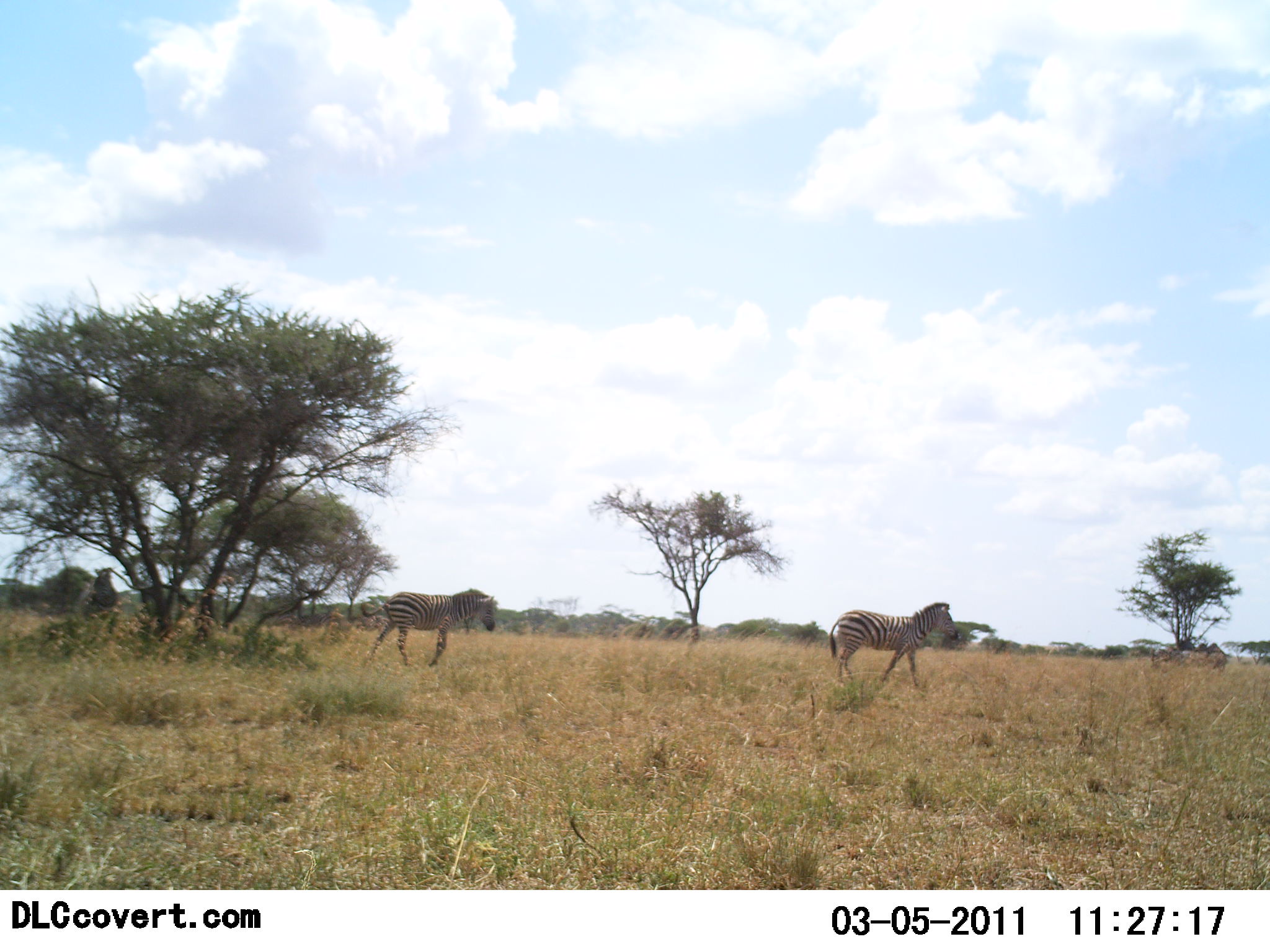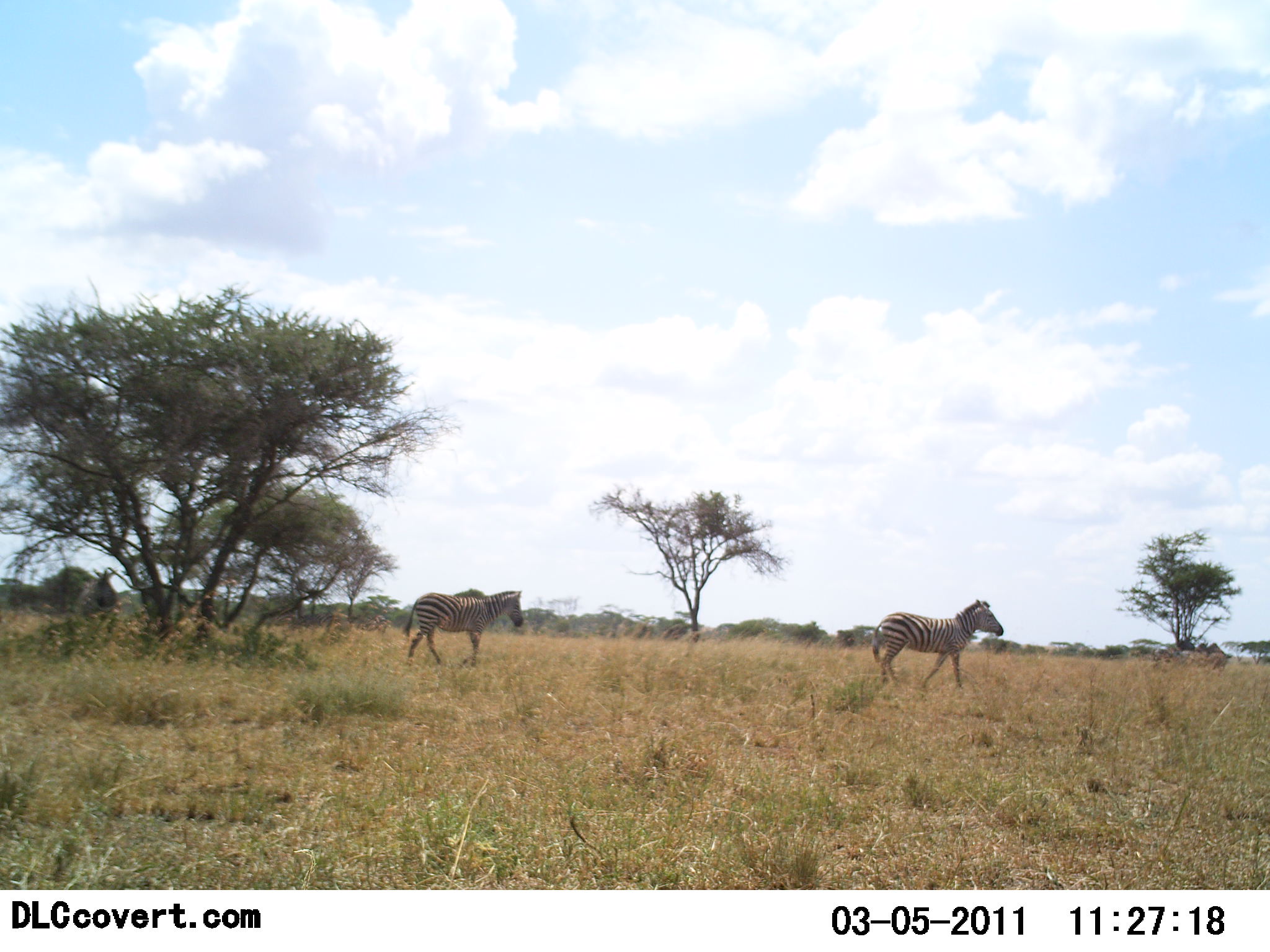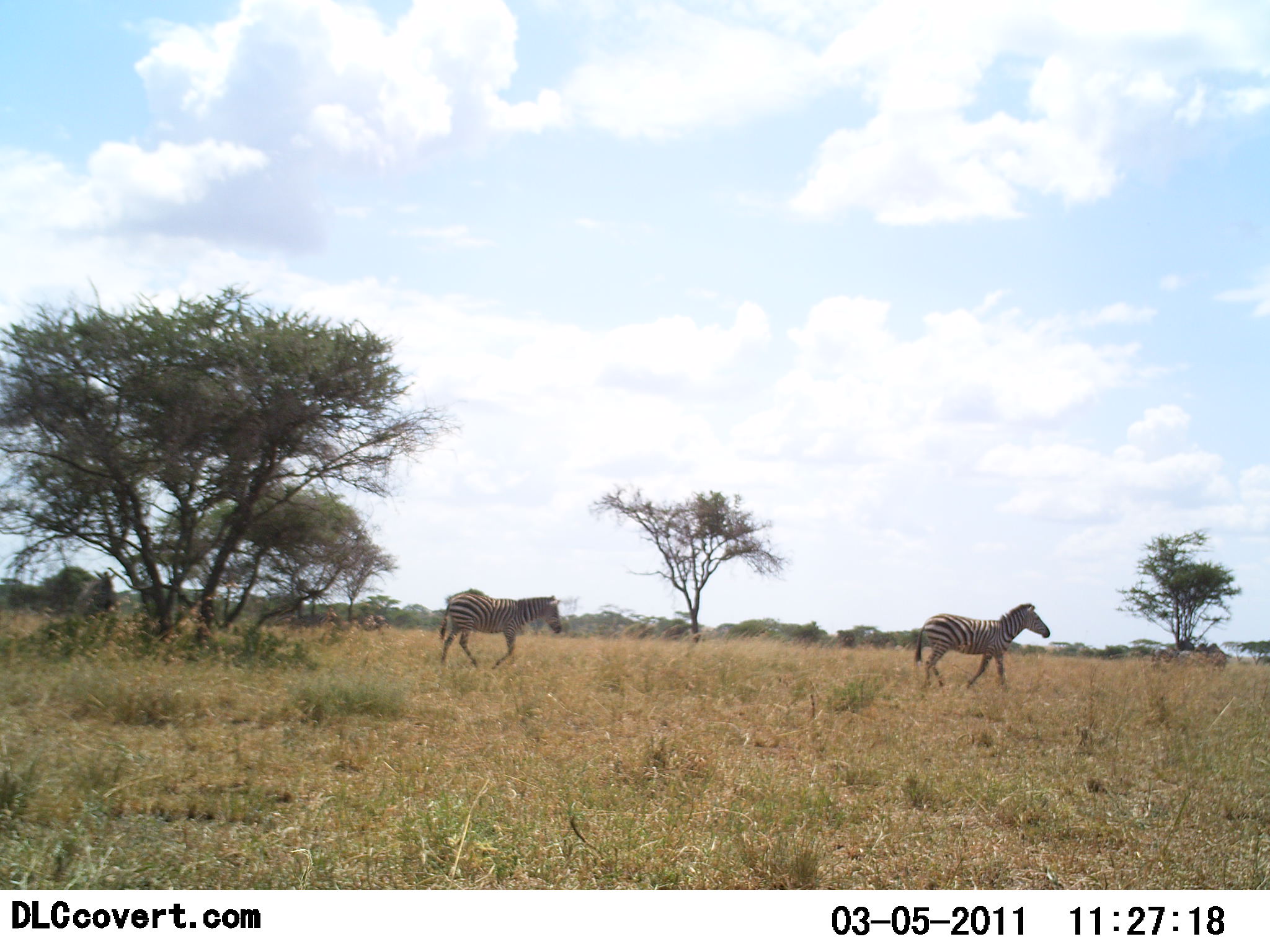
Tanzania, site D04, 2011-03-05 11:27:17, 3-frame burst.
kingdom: Animalia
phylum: Chordata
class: Mammalia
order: Perissodactyla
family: Equidae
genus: Equus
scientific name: Equus quagga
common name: plains zebra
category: zebra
Zebra (plains zebra) (Equus quagga), count 3. Behavior (volunteer vote fractions): standing 45%, resting 0%, moving 100%, interacting 0%. Young present (vote fraction): 0%. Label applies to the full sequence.